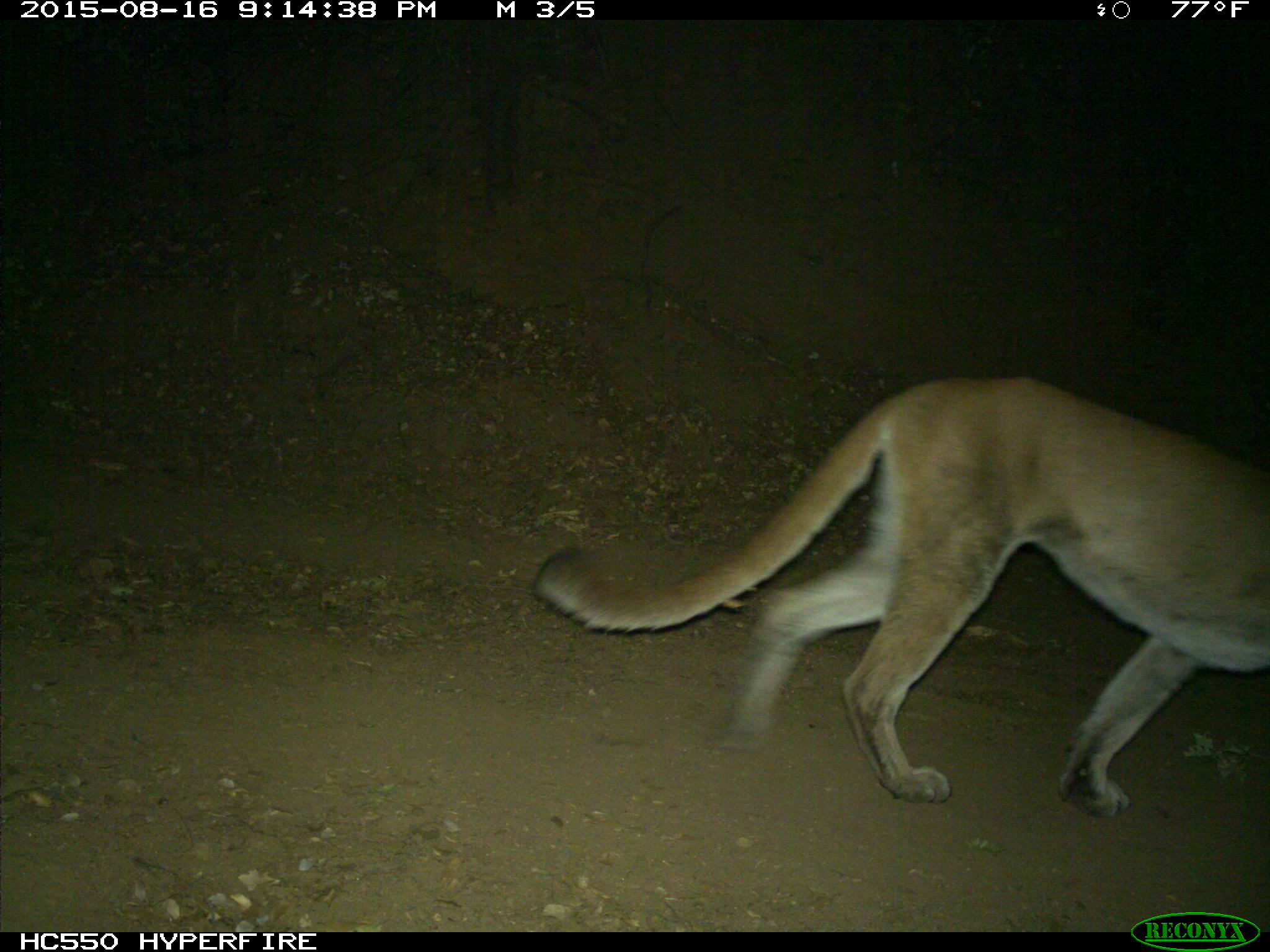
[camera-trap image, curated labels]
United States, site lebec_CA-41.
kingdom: Animalia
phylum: Chordata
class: Mammalia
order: Carnivora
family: Felidae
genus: Puma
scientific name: Puma concolor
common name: mountain lion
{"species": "Puma concolor (mountain lion)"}